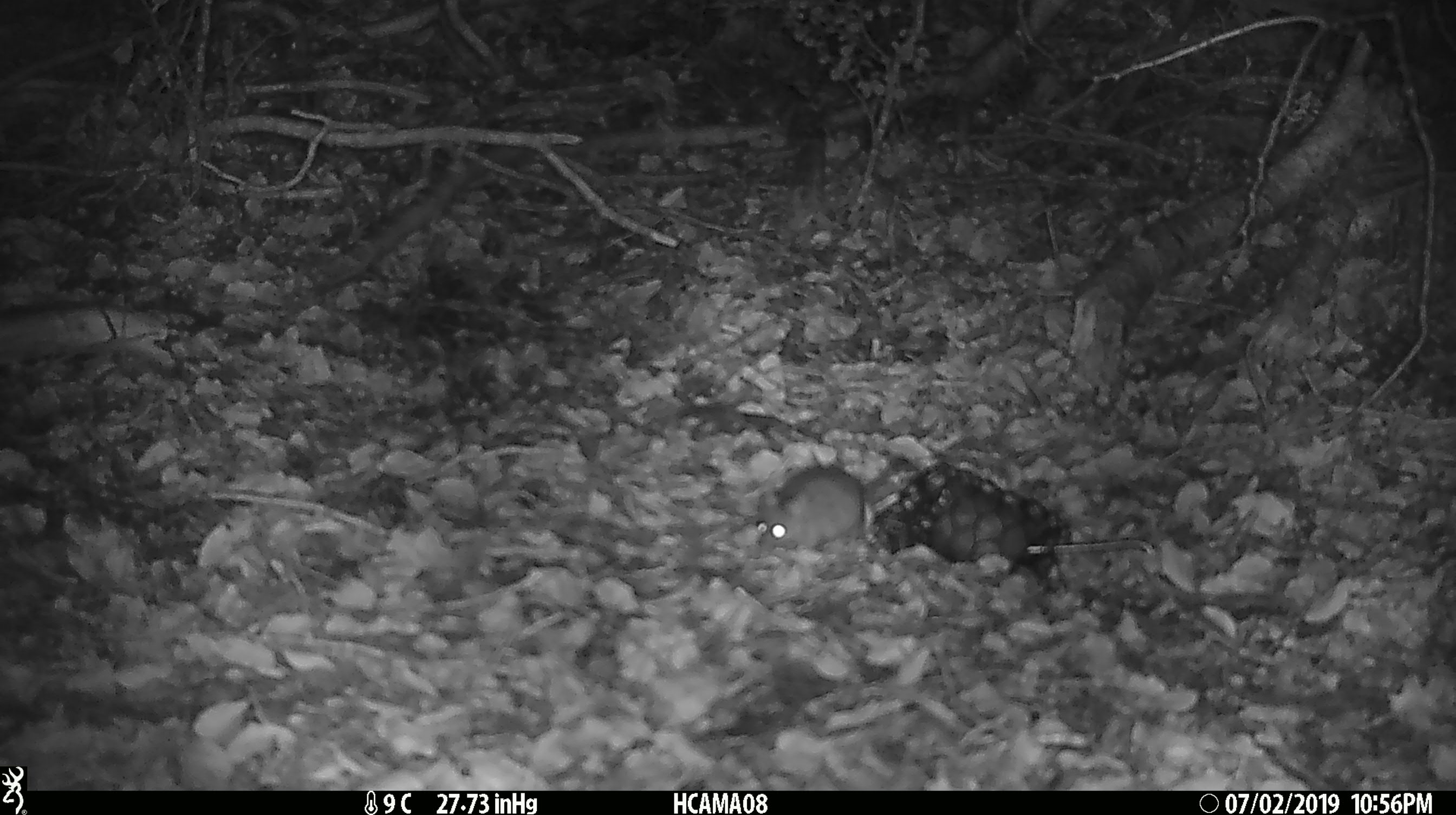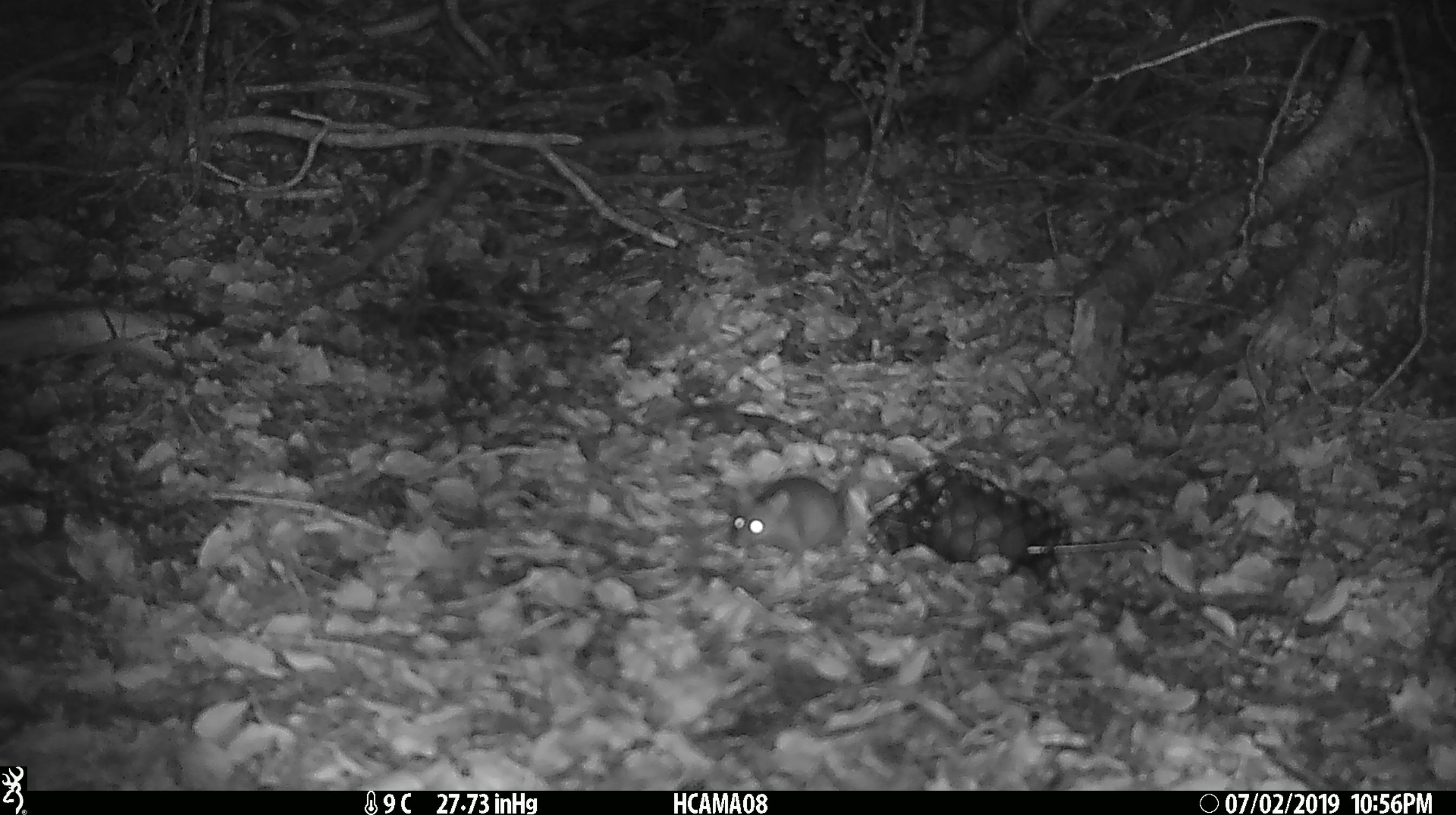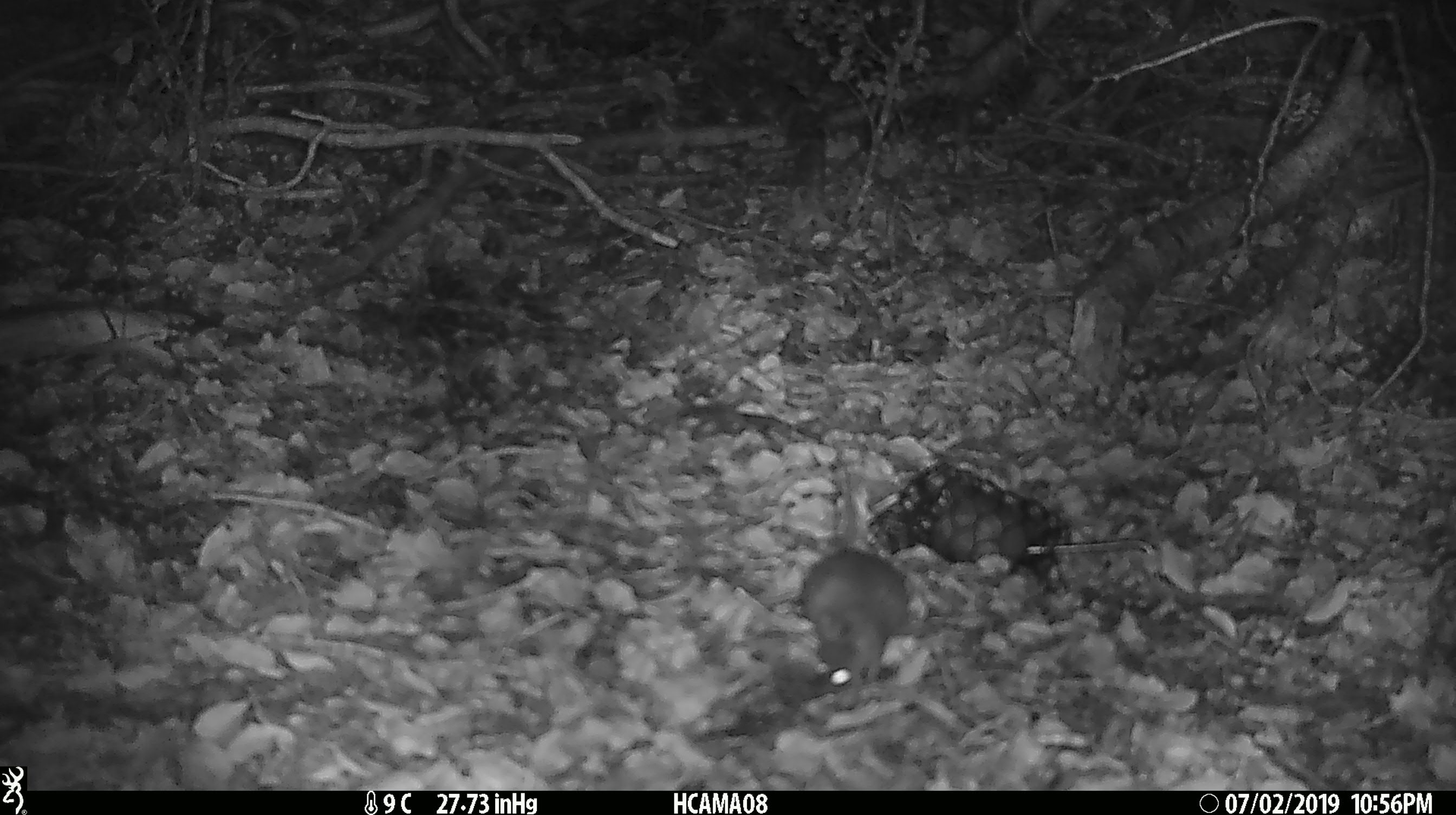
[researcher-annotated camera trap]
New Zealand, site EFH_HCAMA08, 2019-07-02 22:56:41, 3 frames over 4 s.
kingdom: Animalia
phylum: Chordata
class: Mammalia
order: Rodentia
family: Muridae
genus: Mus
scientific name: Mus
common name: mouse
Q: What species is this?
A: Mouse (Mus).